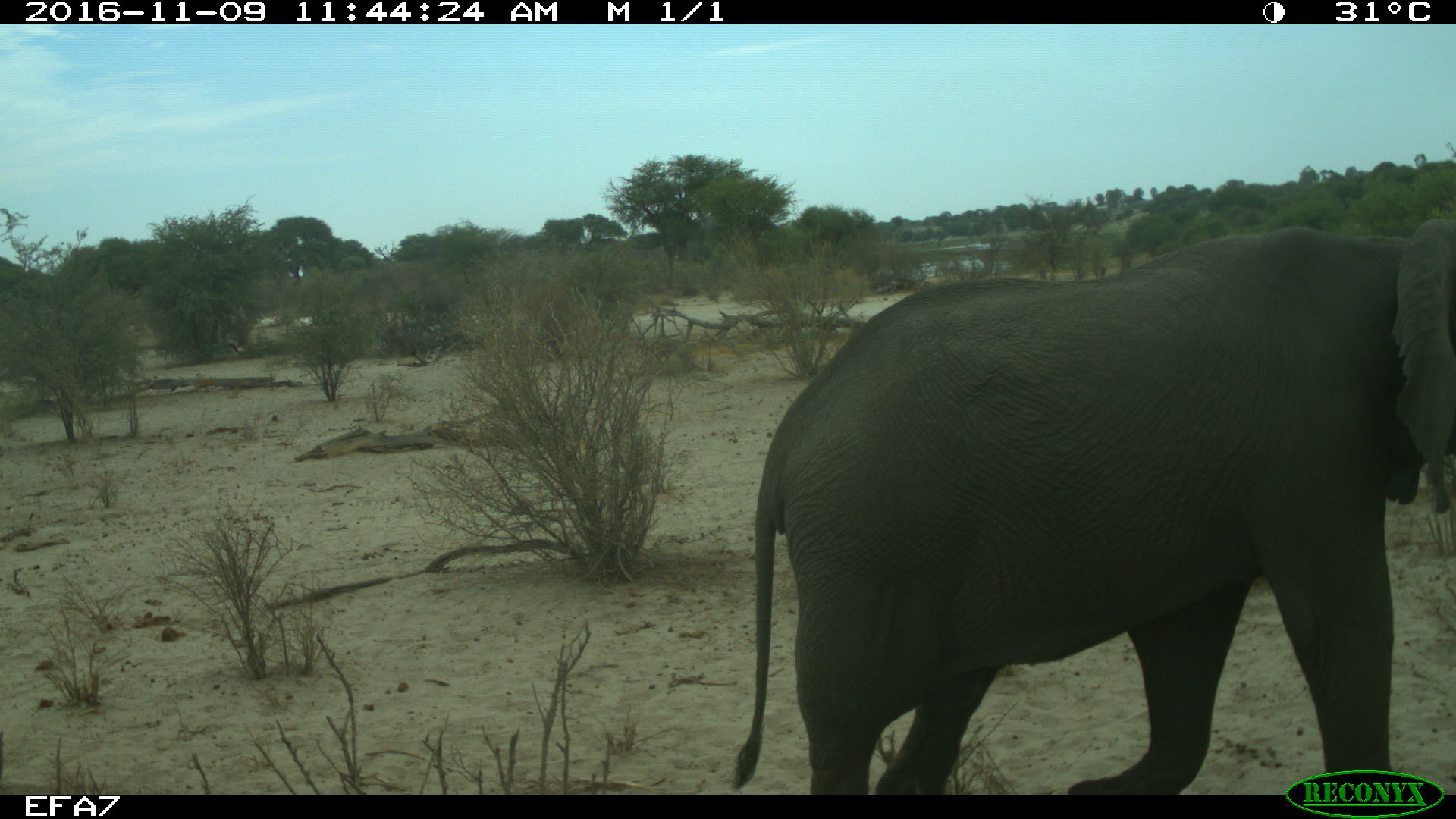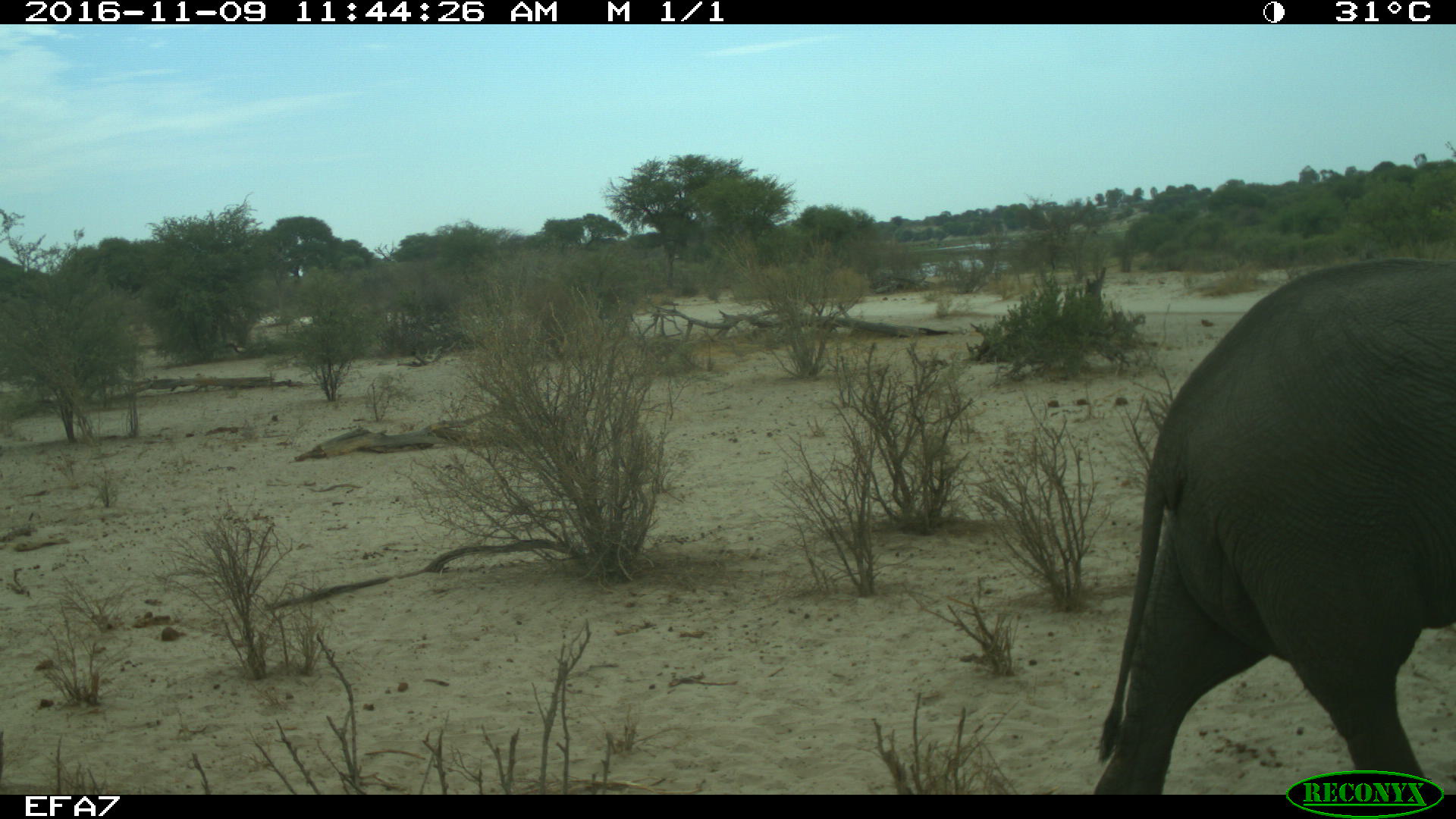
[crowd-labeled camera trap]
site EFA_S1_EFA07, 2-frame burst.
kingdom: Animalia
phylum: Chordata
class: Mammalia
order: Proboscidea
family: Elephantidae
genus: Loxodonta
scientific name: Loxodonta africana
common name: african bush elephant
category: elephant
Elephant (african bush elephant) (Loxodonta africana), count 1. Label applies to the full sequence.